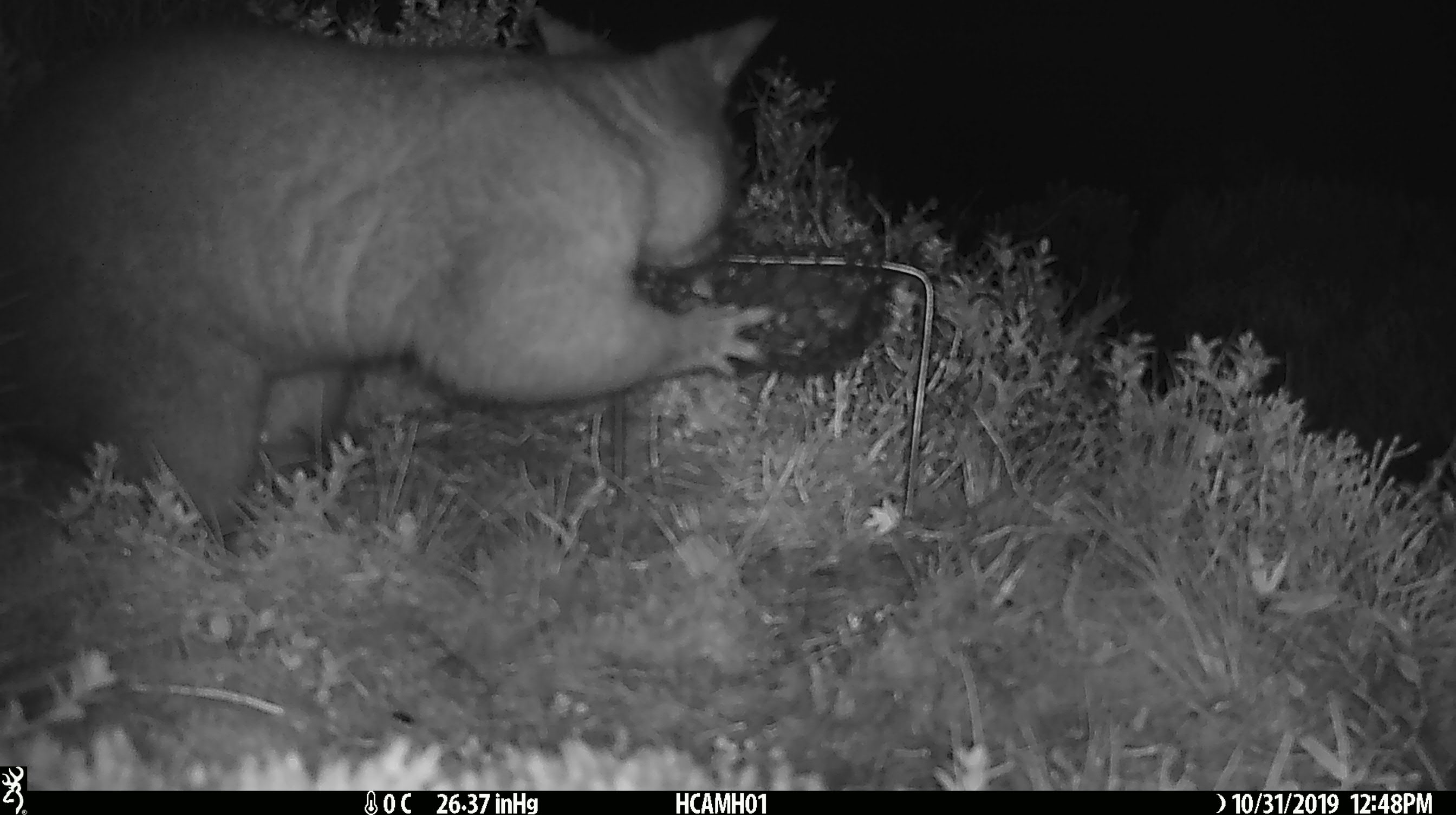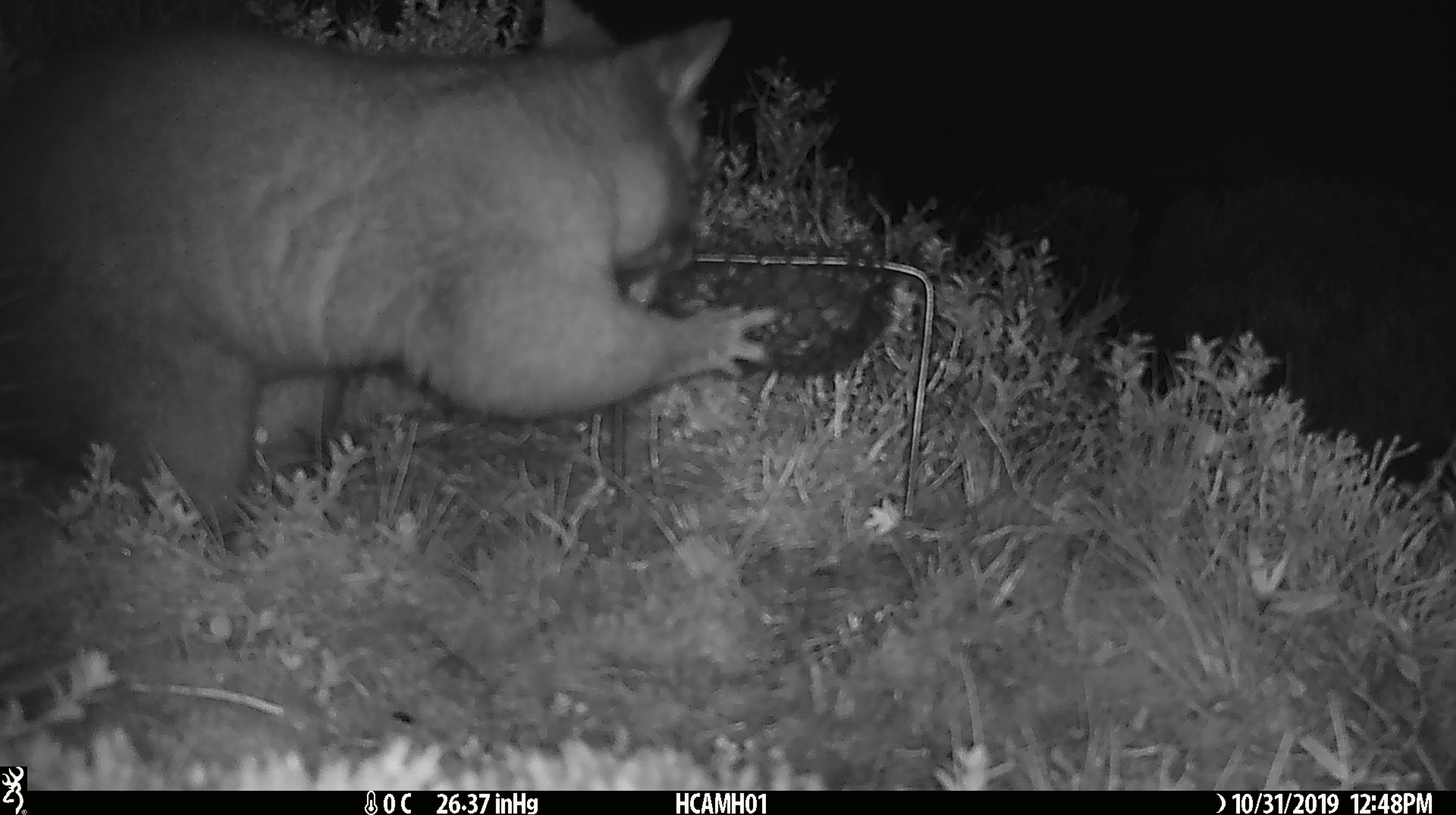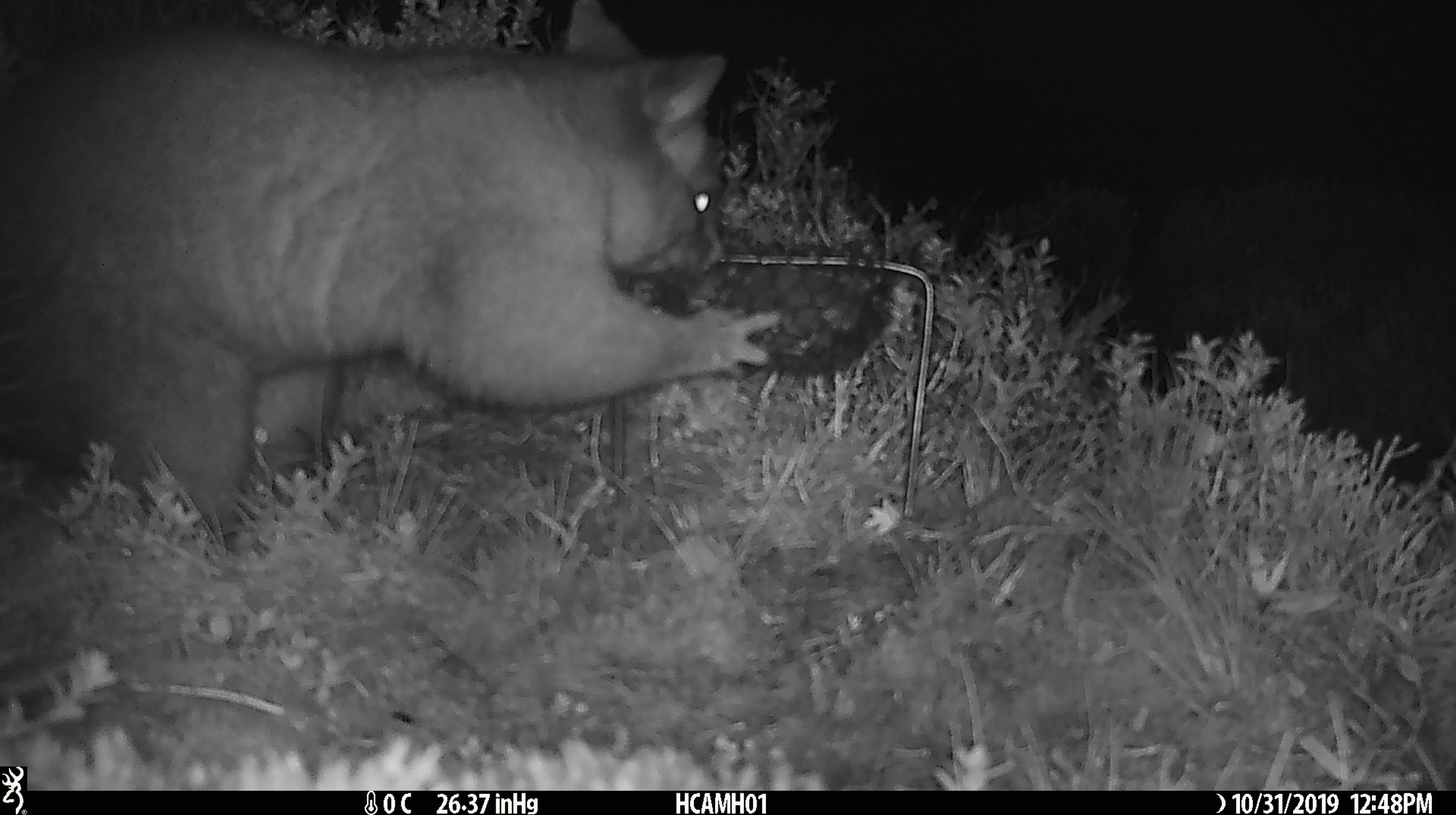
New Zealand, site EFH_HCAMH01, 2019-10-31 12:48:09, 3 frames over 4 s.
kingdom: Animalia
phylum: Chordata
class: Mammalia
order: Diprotodontia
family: Phalangeridae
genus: Trichosurus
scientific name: Trichosurus vulpecula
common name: common brushtail possum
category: possum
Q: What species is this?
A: Possum (common brushtail possum) (Trichosurus vulpecula).